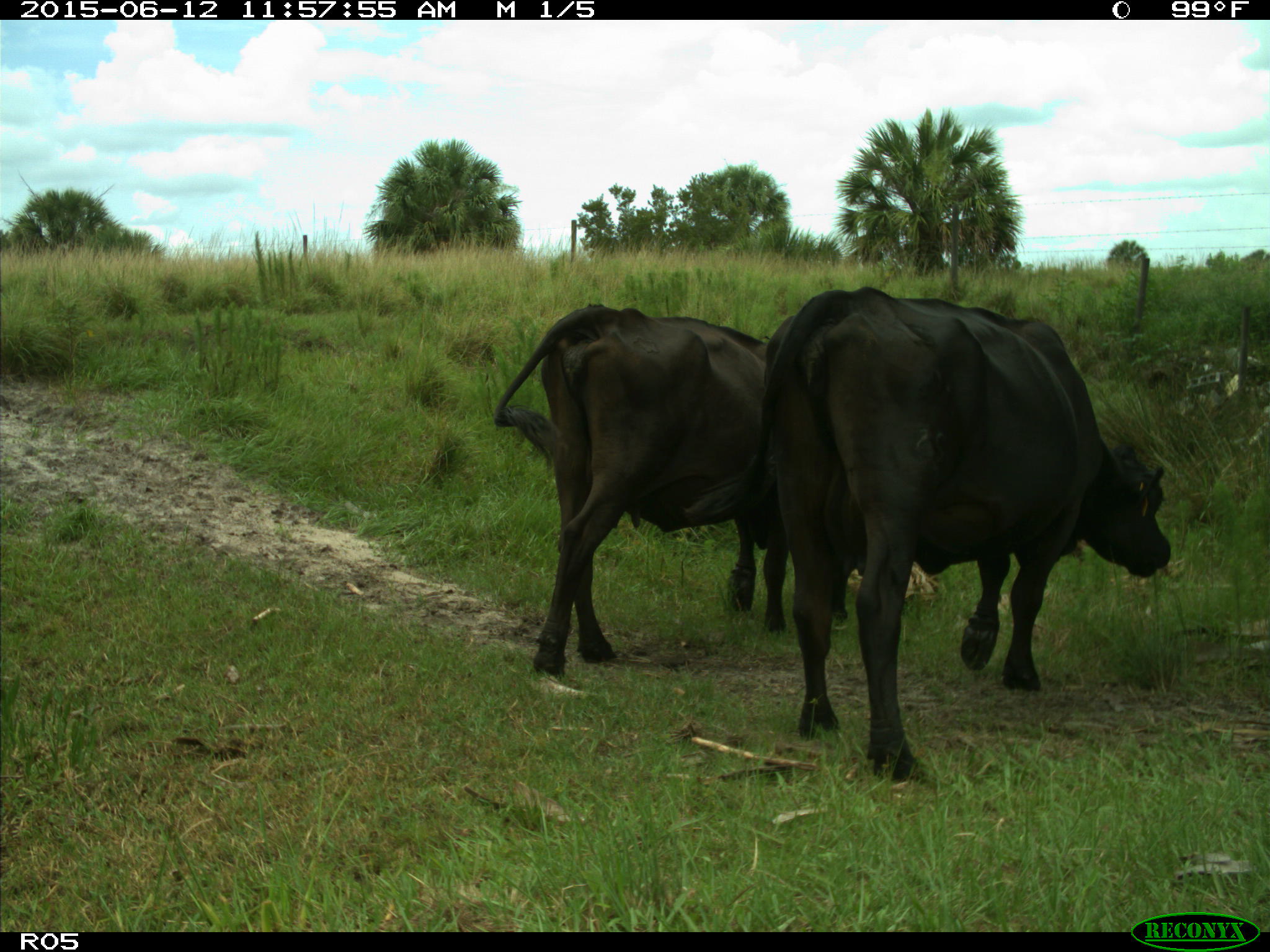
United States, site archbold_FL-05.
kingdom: Animalia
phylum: Chordata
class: Mammalia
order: Artiodactyla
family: Bovidae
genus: Bos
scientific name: Bos taurus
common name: domestic cow